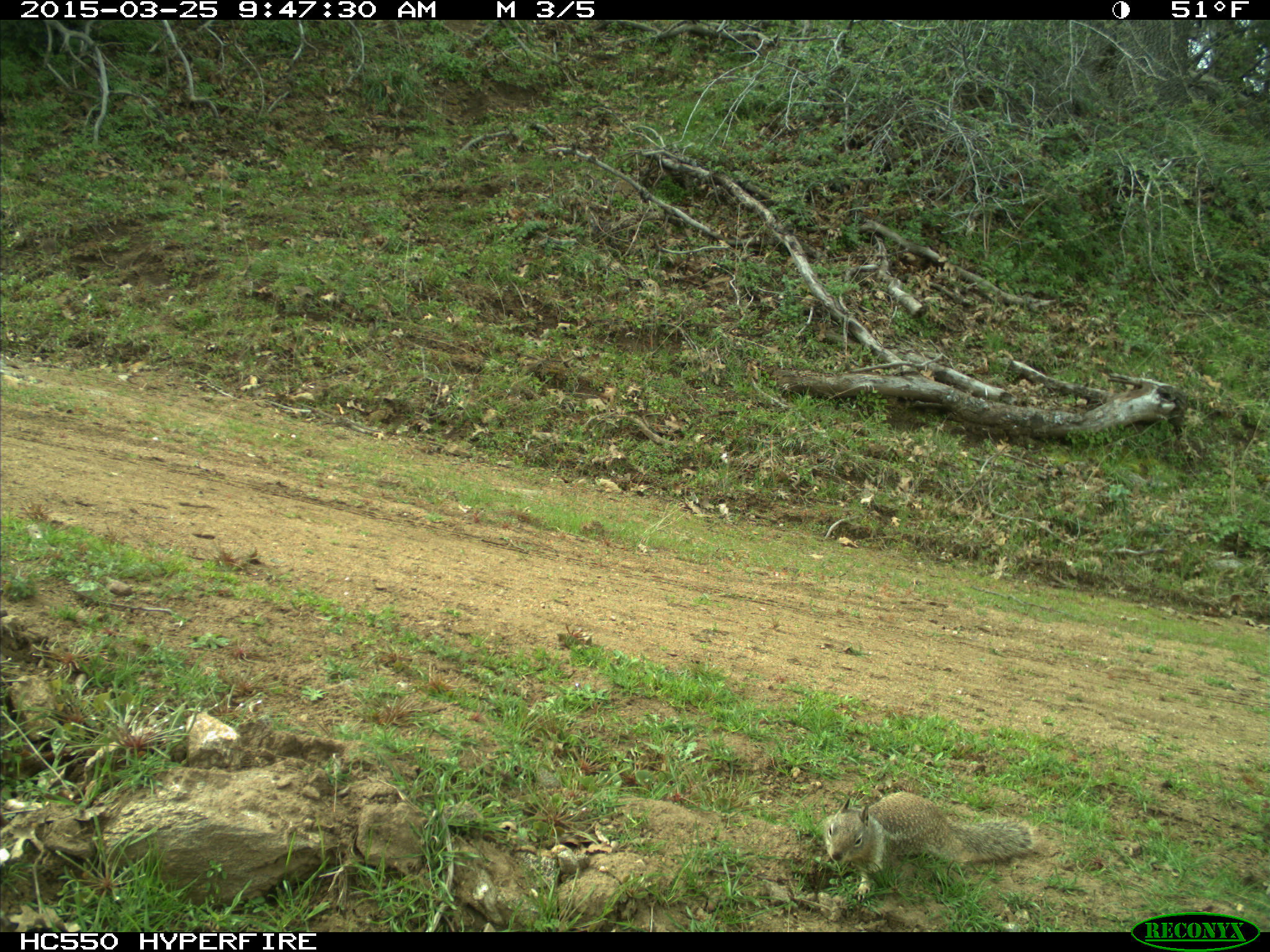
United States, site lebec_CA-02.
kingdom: Animalia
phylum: Chordata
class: Mammalia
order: Rodentia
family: Sciuridae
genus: Otospermophilus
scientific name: Otospermophilus beecheyi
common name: california ground squirrel